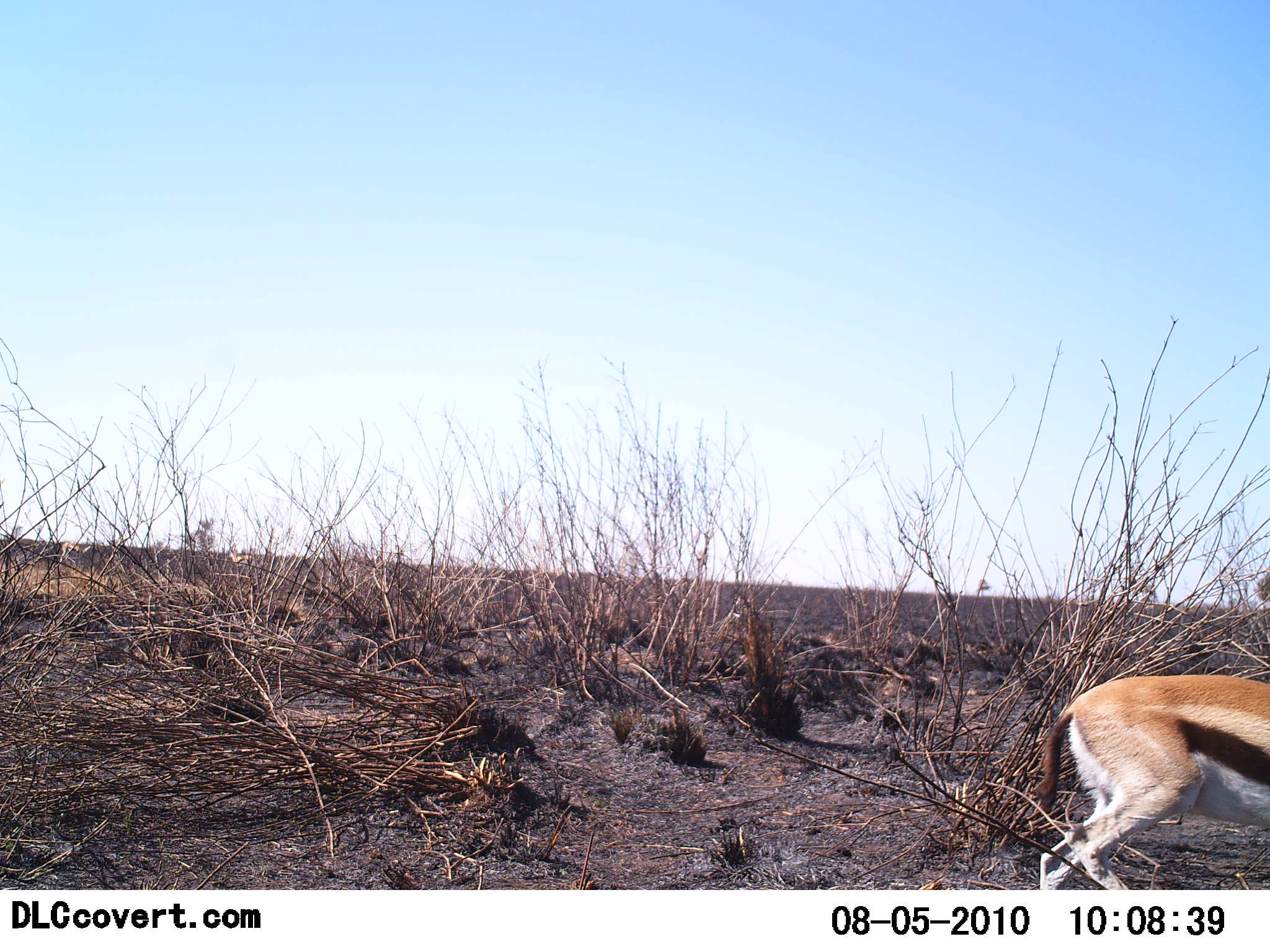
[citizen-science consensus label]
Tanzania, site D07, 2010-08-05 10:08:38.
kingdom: Animalia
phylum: Chordata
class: Mammalia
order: Artiodactyla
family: Bovidae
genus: Eudorcas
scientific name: Eudorcas thomsonii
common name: thomson's gazelle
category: gazellethomsons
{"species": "gazellethomsons (thomson's gazelle) (Eudorcas thomsonii)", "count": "1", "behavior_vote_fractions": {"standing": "36%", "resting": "0%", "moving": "64%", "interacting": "0%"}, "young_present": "7%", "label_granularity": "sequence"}